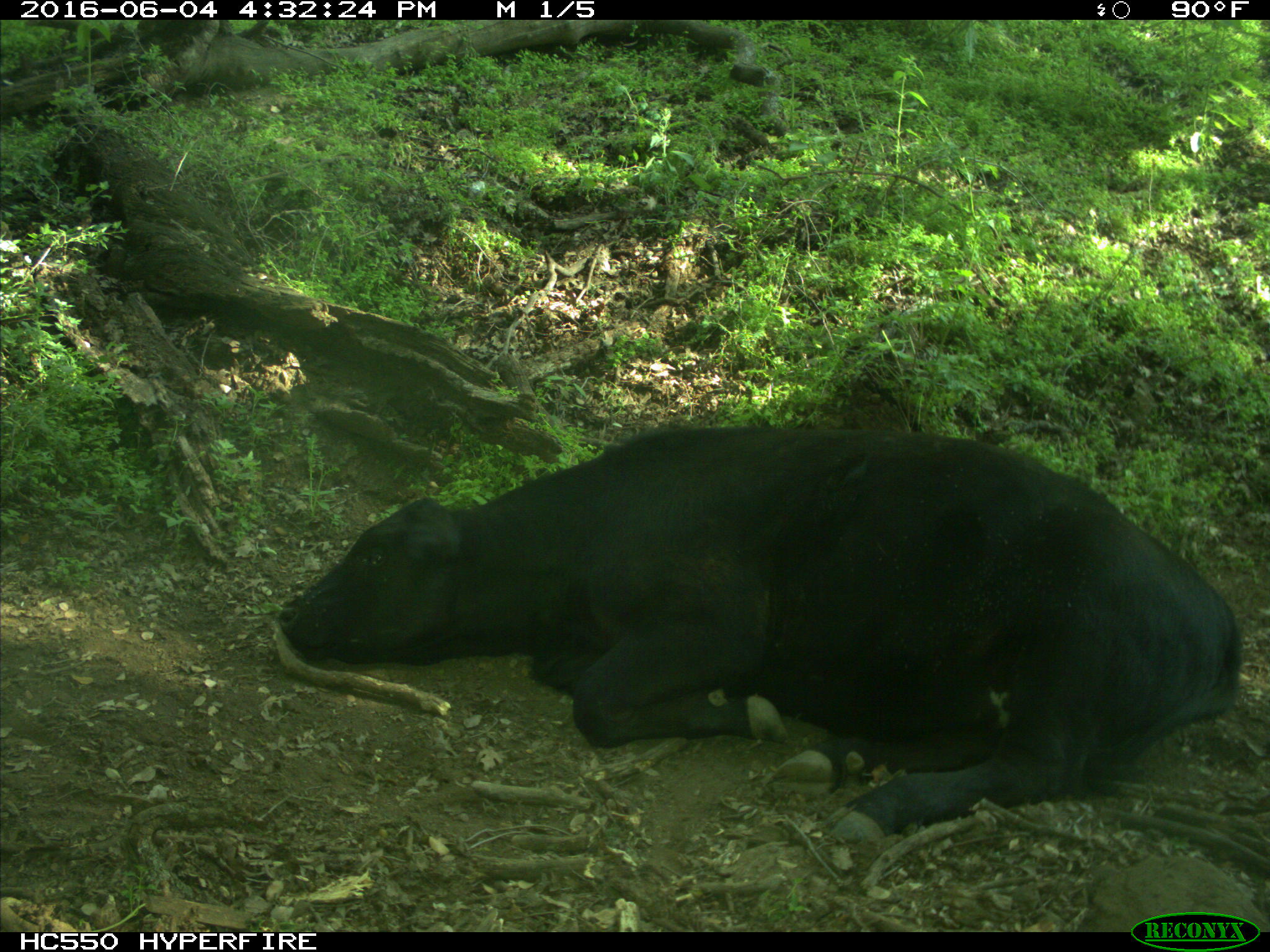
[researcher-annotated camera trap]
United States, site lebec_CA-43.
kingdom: Animalia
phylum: Chordata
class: Mammalia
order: Artiodactyla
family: Bovidae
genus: Bos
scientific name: Bos taurus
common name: domestic cow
Bos taurus (domestic cow).